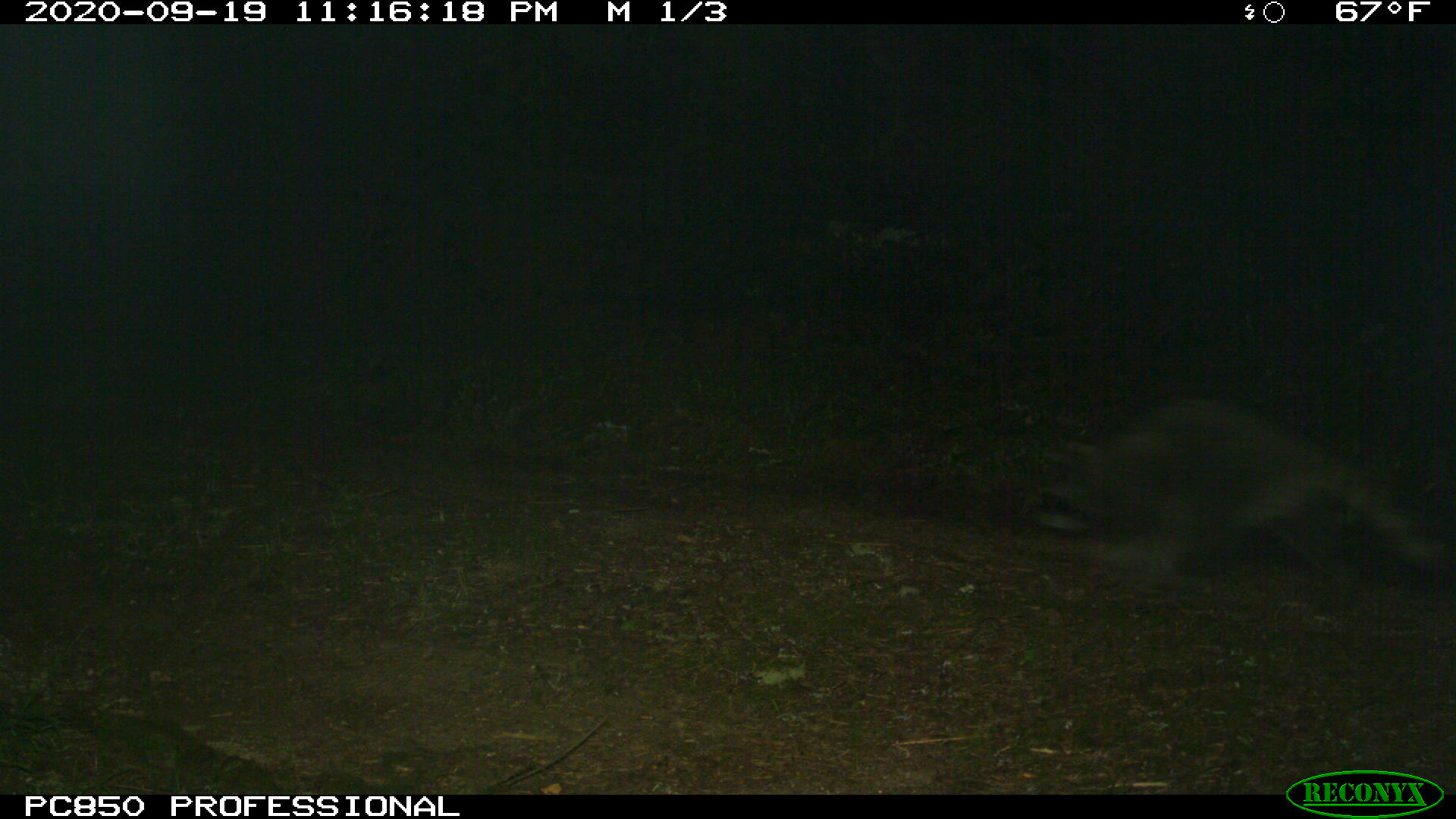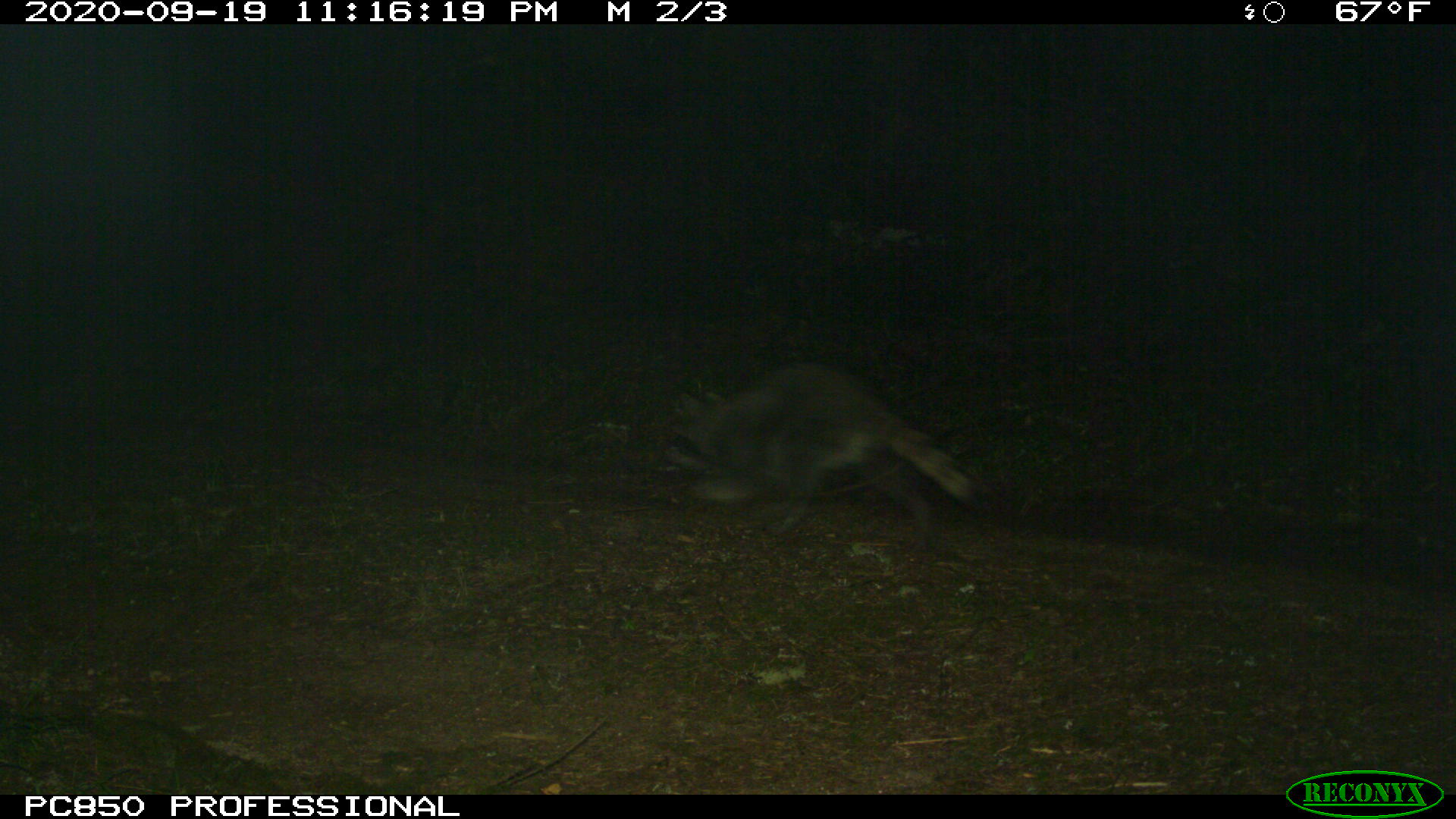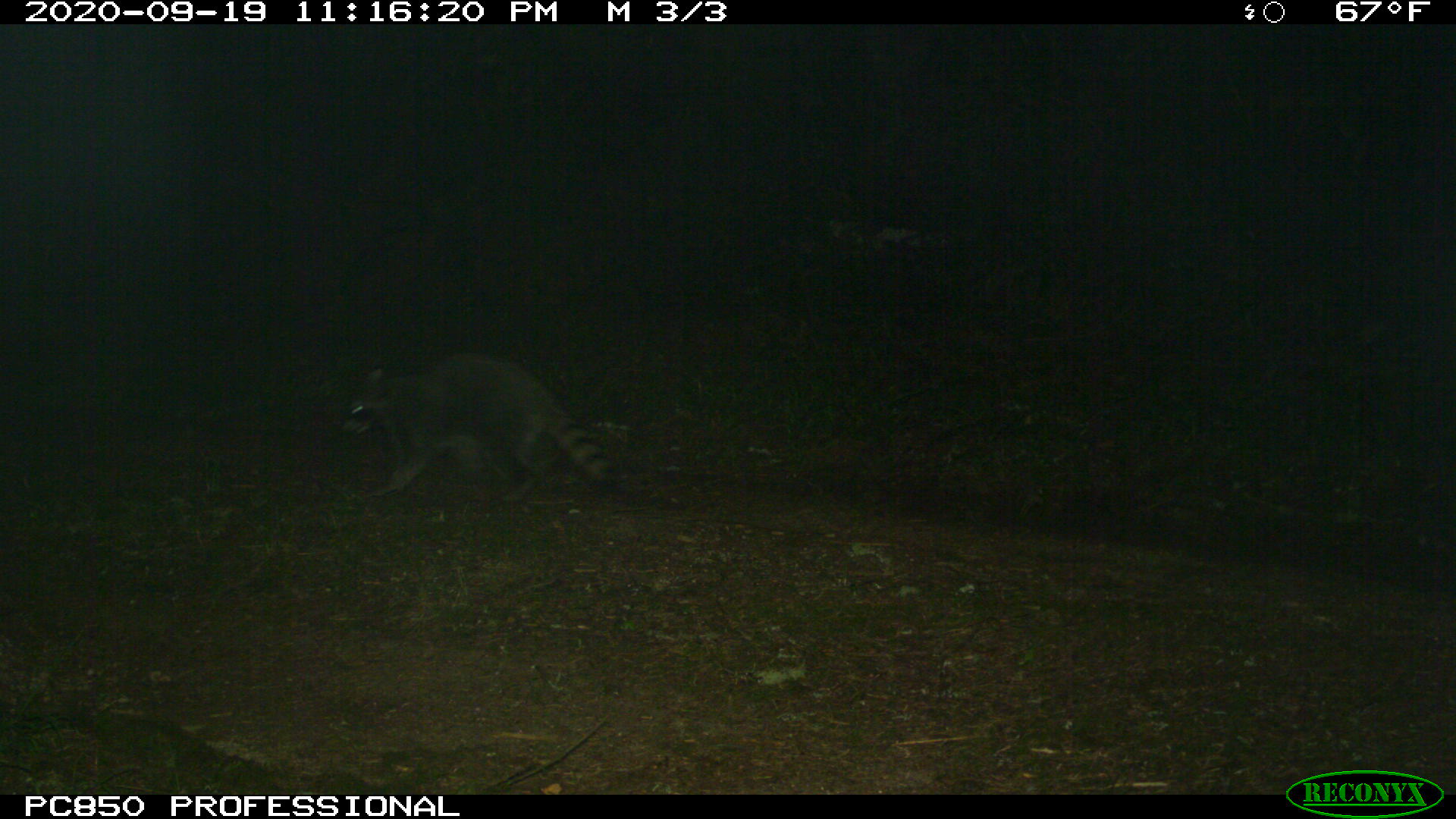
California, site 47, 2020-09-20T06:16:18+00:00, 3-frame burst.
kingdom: Animalia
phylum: Chordata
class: Mammalia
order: Carnivora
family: Procyonidae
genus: Procyon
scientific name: Procyon lotor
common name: raccoon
Raccoon (Procyon lotor).